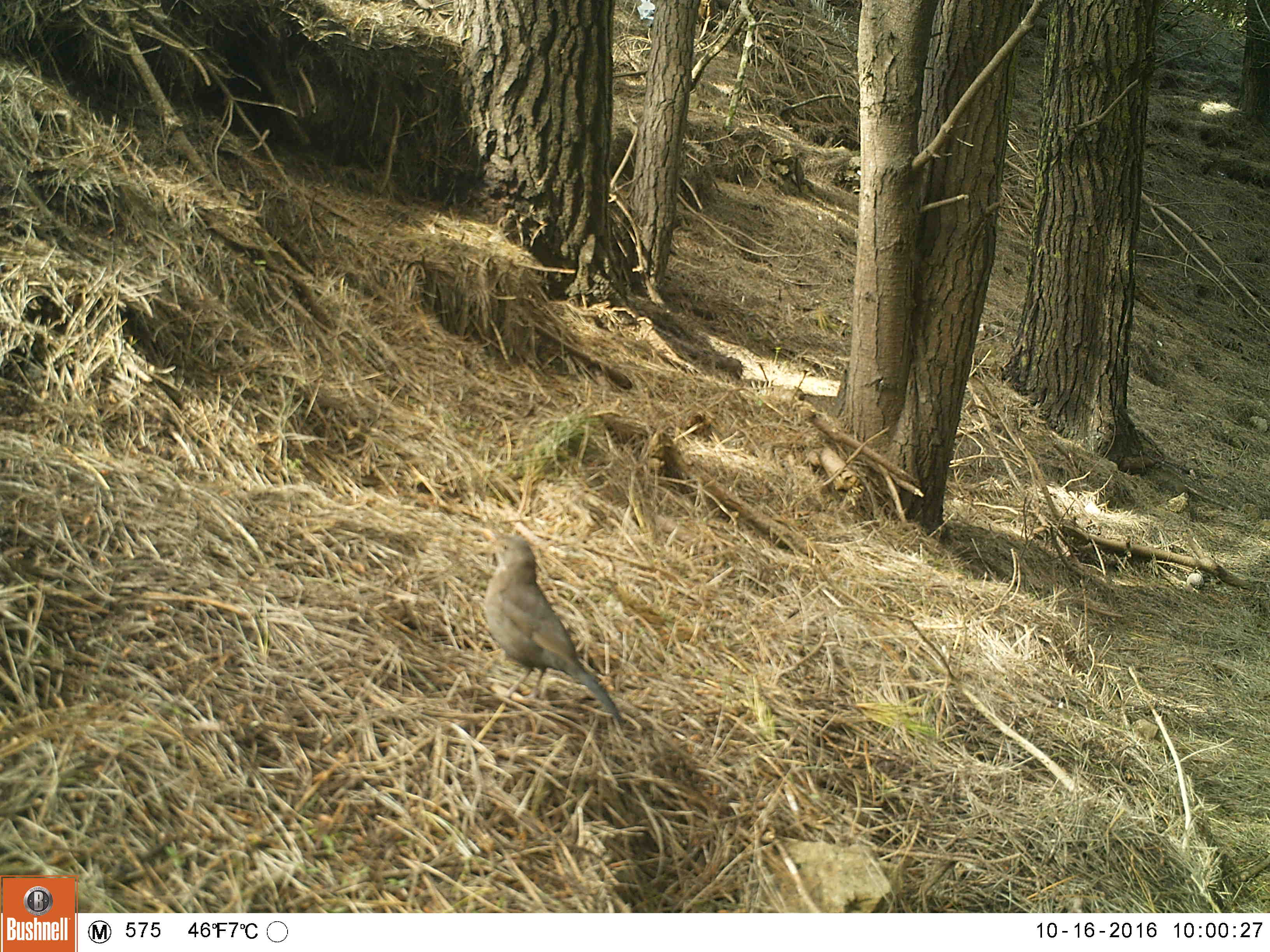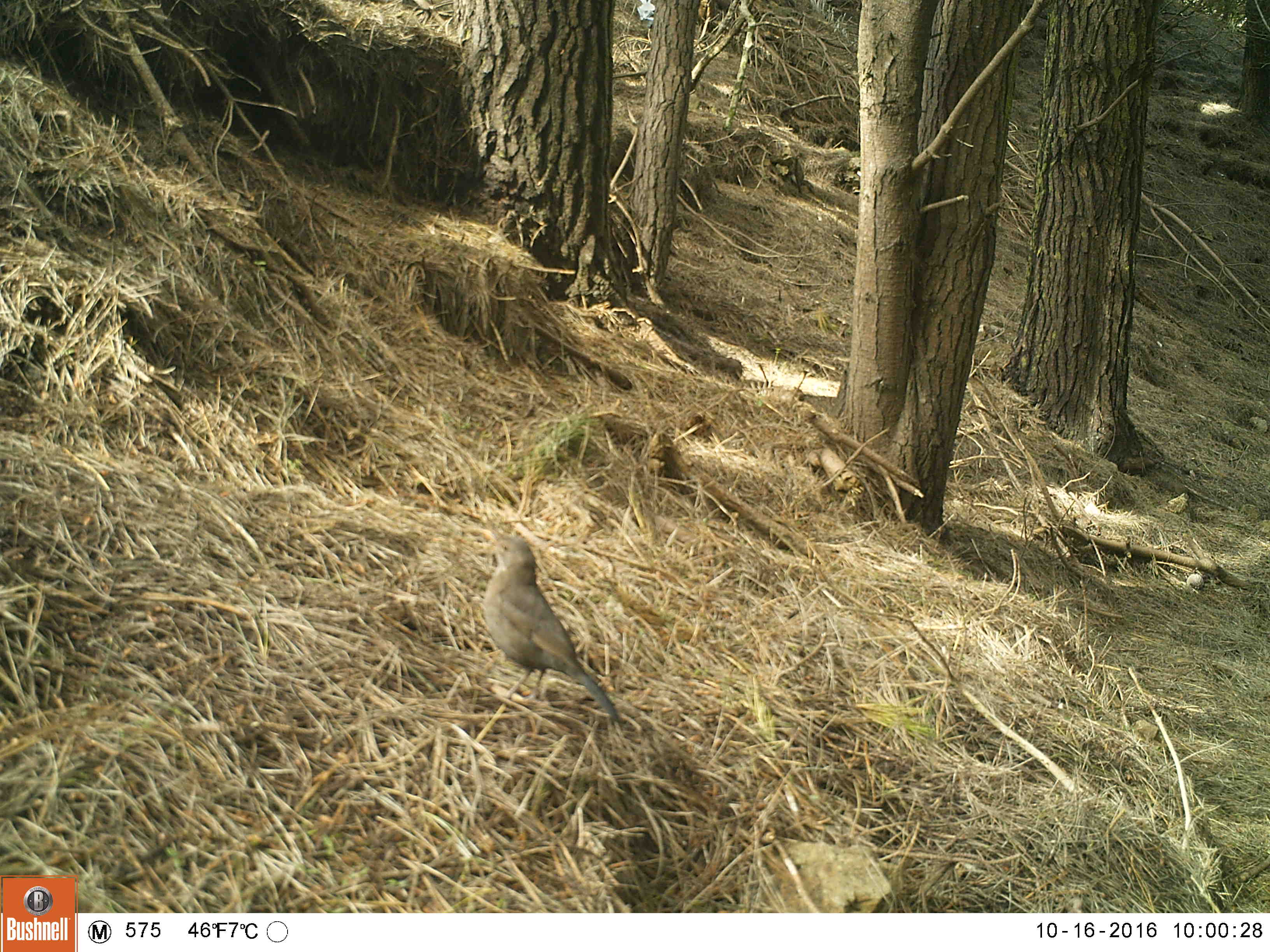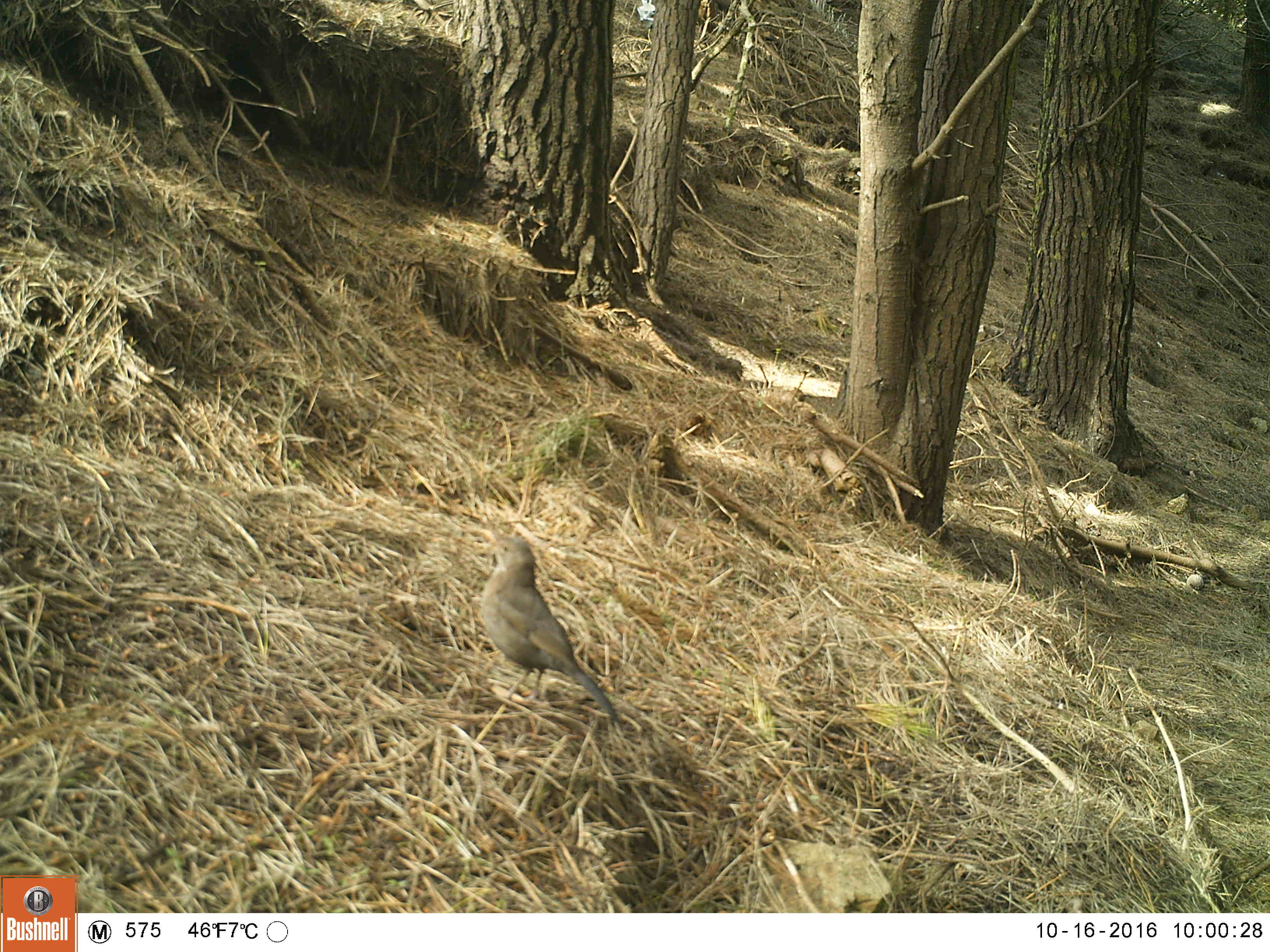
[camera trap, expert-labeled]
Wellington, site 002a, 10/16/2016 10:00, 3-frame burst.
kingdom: Animalia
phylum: Chordata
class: Aves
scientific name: Aves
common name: bird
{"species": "bird (Aves)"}